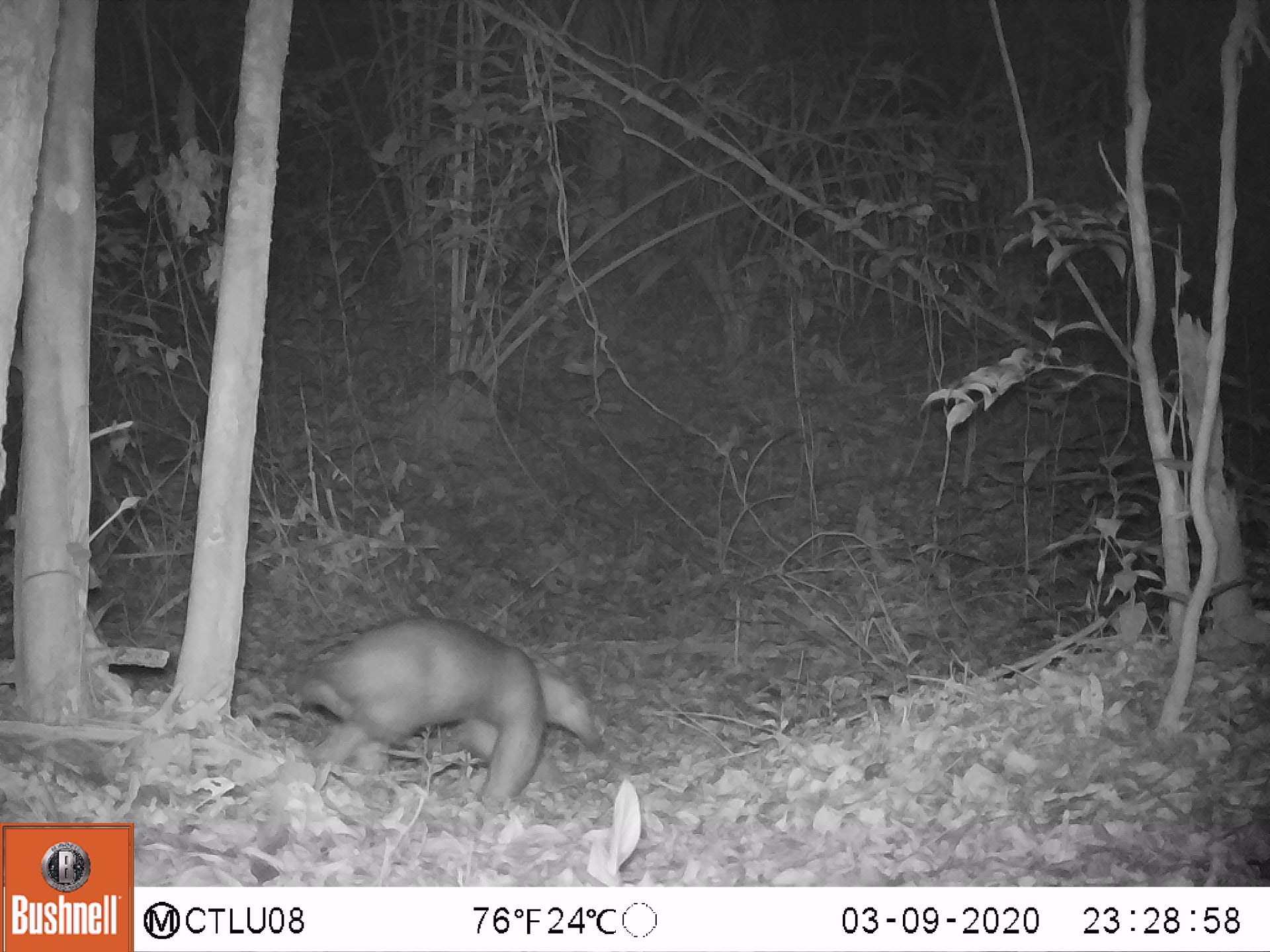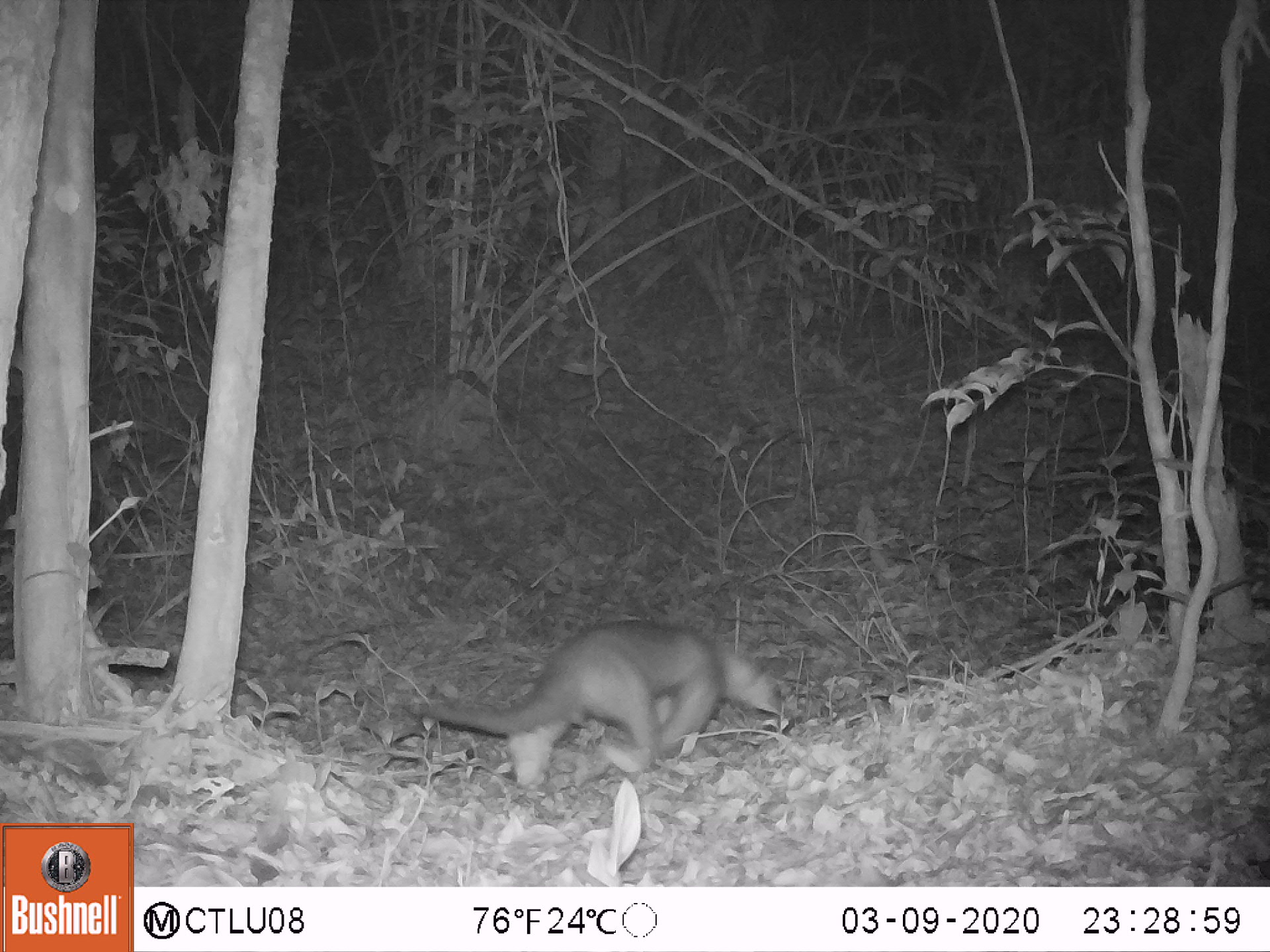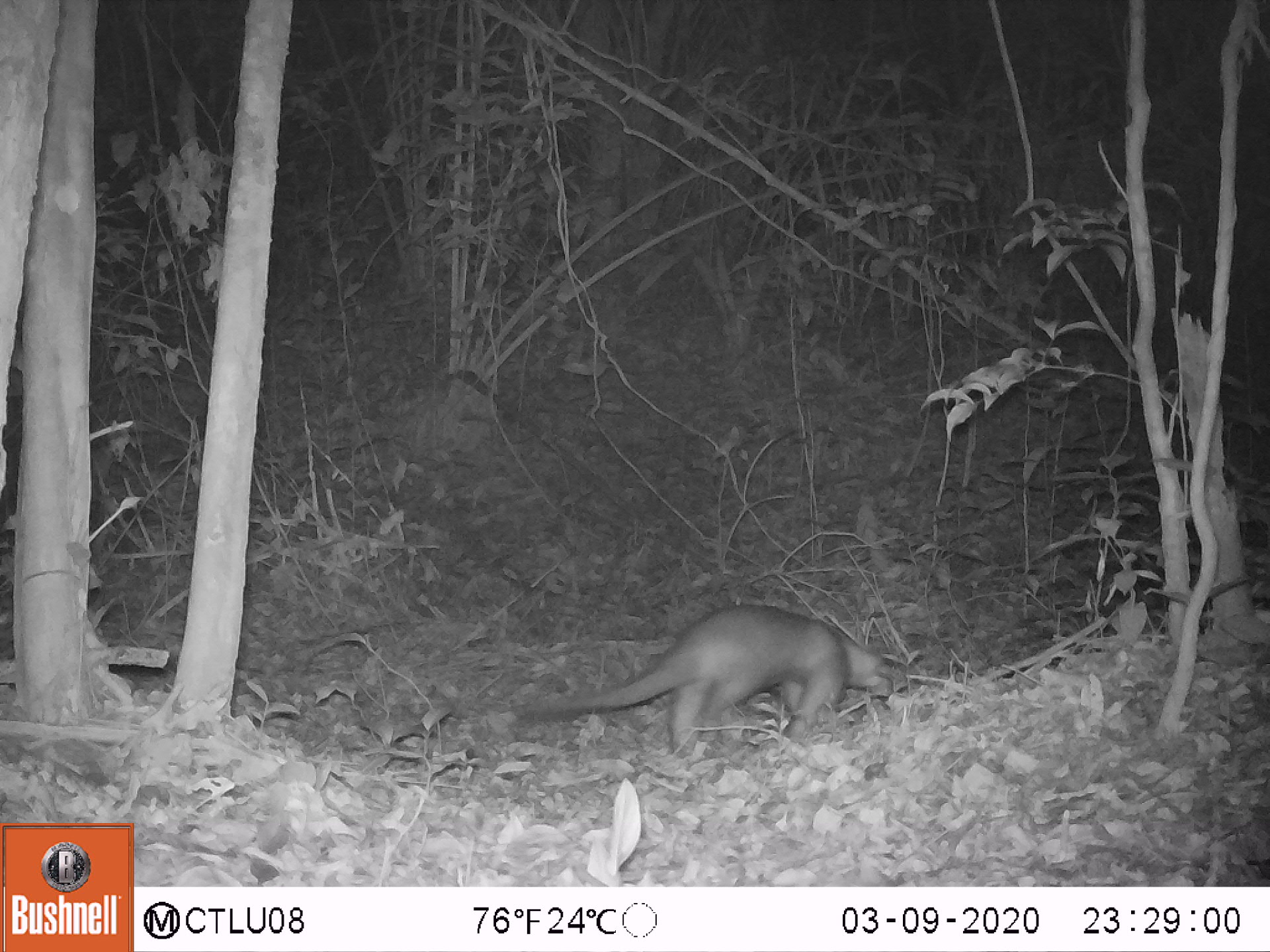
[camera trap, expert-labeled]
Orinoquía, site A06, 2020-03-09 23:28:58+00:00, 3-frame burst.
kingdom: Animalia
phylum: Chordata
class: Mammalia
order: Pilosa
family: Myrmecophagidae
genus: Tamandua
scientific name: Tamandua tetradactyla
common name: southern tamandua